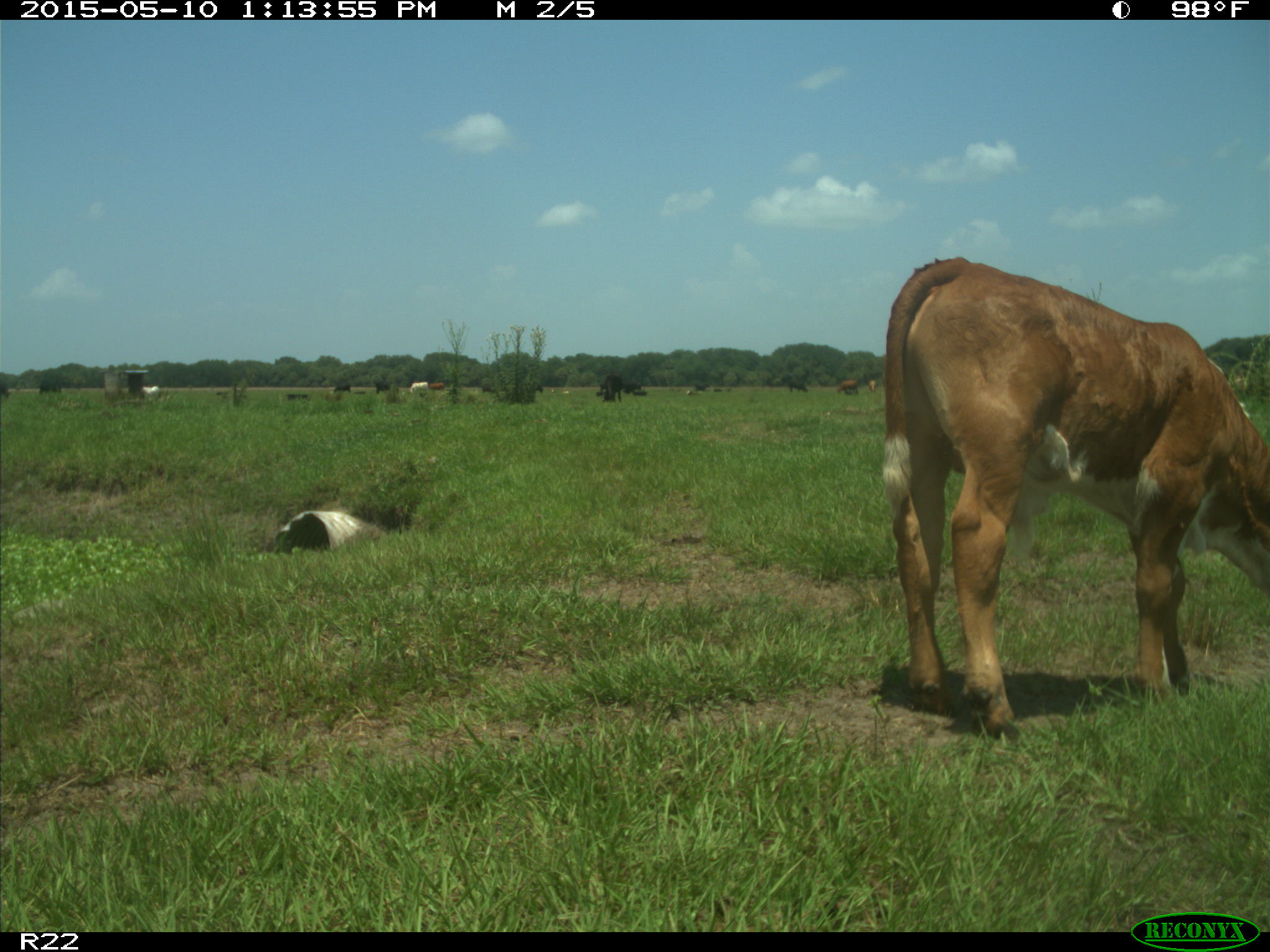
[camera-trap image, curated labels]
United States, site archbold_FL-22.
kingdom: Animalia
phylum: Chordata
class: Mammalia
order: Artiodactyla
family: Bovidae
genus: Bos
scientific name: Bos taurus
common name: domestic cow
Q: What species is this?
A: Bos taurus (domestic cow).